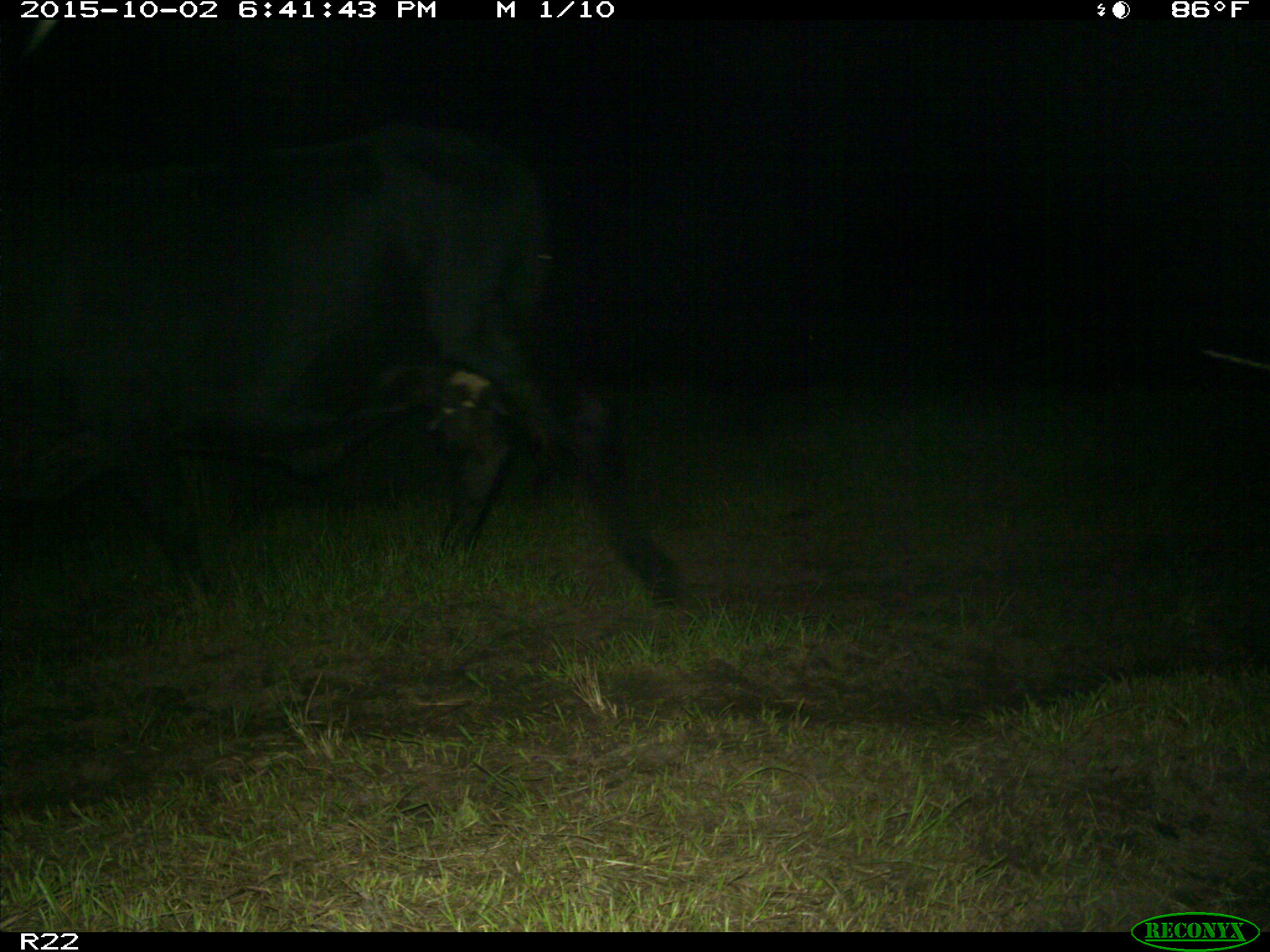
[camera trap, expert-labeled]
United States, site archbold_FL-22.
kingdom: Animalia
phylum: Chordata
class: Mammalia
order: Artiodactyla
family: Bovidae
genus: Bos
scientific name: Bos taurus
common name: domestic cow